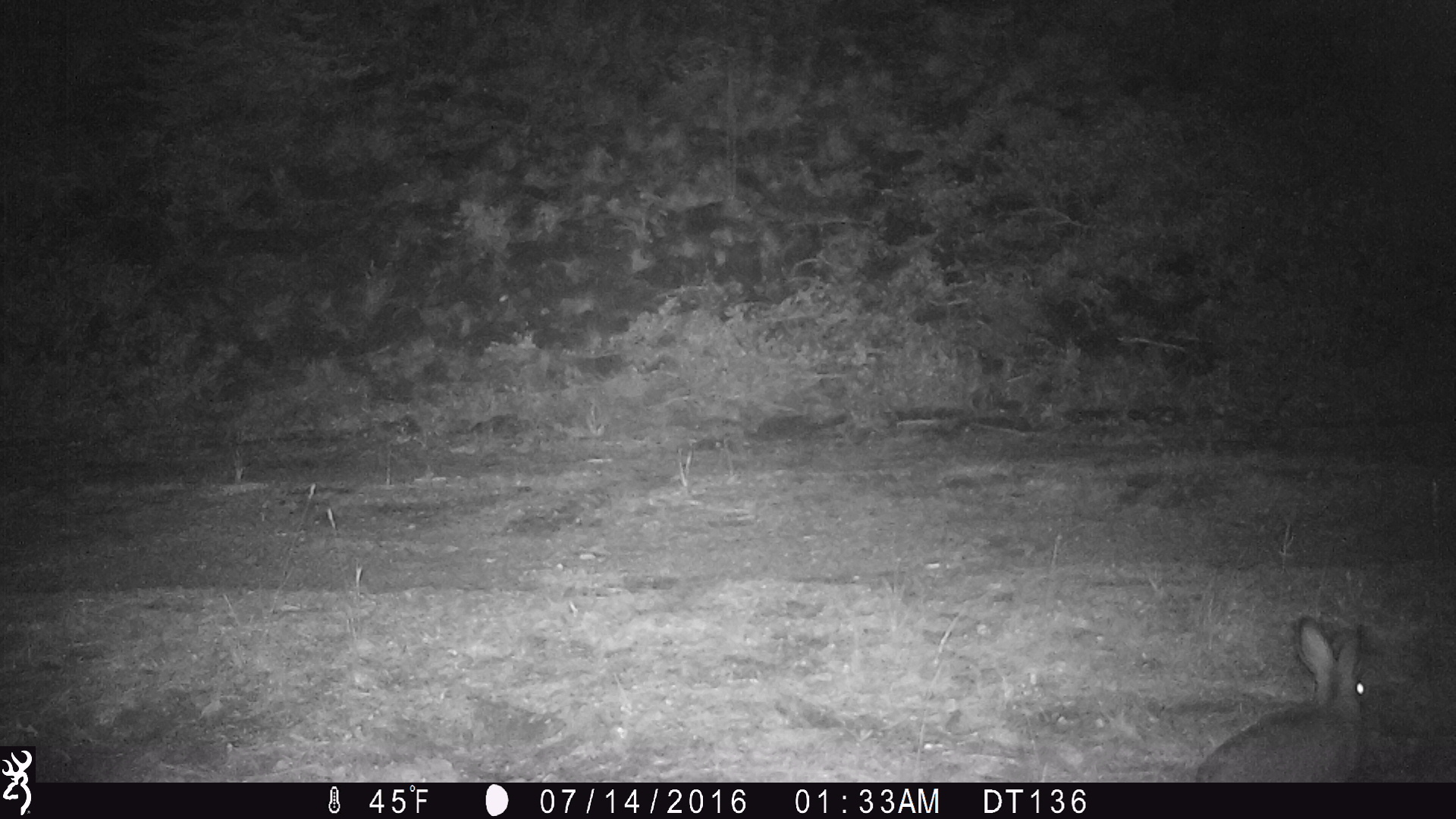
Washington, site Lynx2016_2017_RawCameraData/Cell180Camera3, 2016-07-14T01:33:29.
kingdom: Animalia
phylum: Chordata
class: Mammalia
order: Lagomorpha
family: Leporidae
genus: Lepus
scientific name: Lepus americanus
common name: snowshoe hare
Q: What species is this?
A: Lepus americanus (snowshoe hare).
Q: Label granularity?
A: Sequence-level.